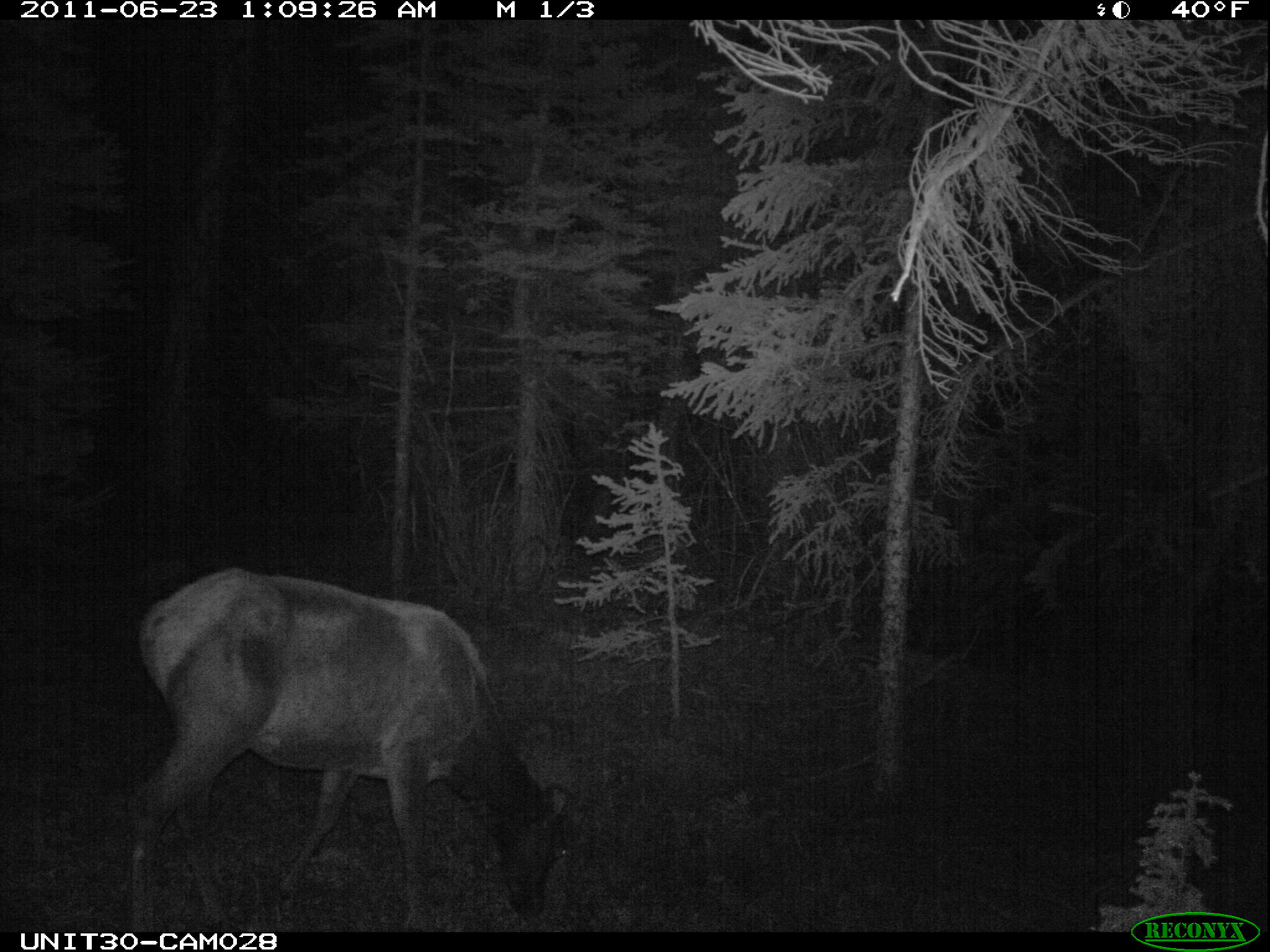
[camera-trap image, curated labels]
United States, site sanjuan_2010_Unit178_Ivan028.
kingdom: Animalia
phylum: Chordata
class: Mammalia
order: Artiodactyla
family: Cervidae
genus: Cervus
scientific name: Cervus elaphus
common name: red deer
Cervus elaphus (red deer).